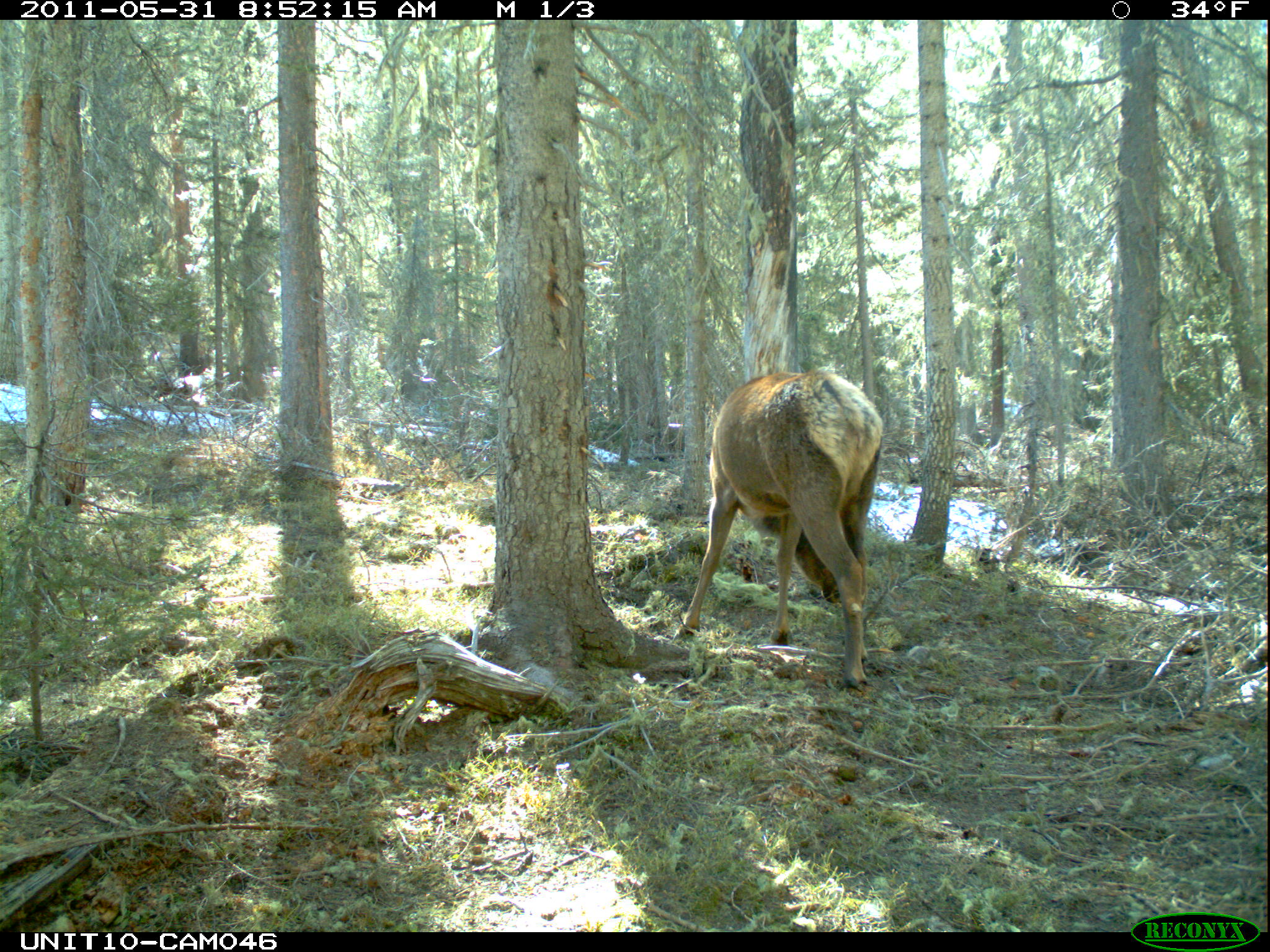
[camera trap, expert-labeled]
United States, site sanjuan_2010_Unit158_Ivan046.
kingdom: Animalia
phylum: Chordata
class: Mammalia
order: Artiodactyla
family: Cervidae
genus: Cervus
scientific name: Cervus elaphus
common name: red deer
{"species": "Cervus elaphus (red deer)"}